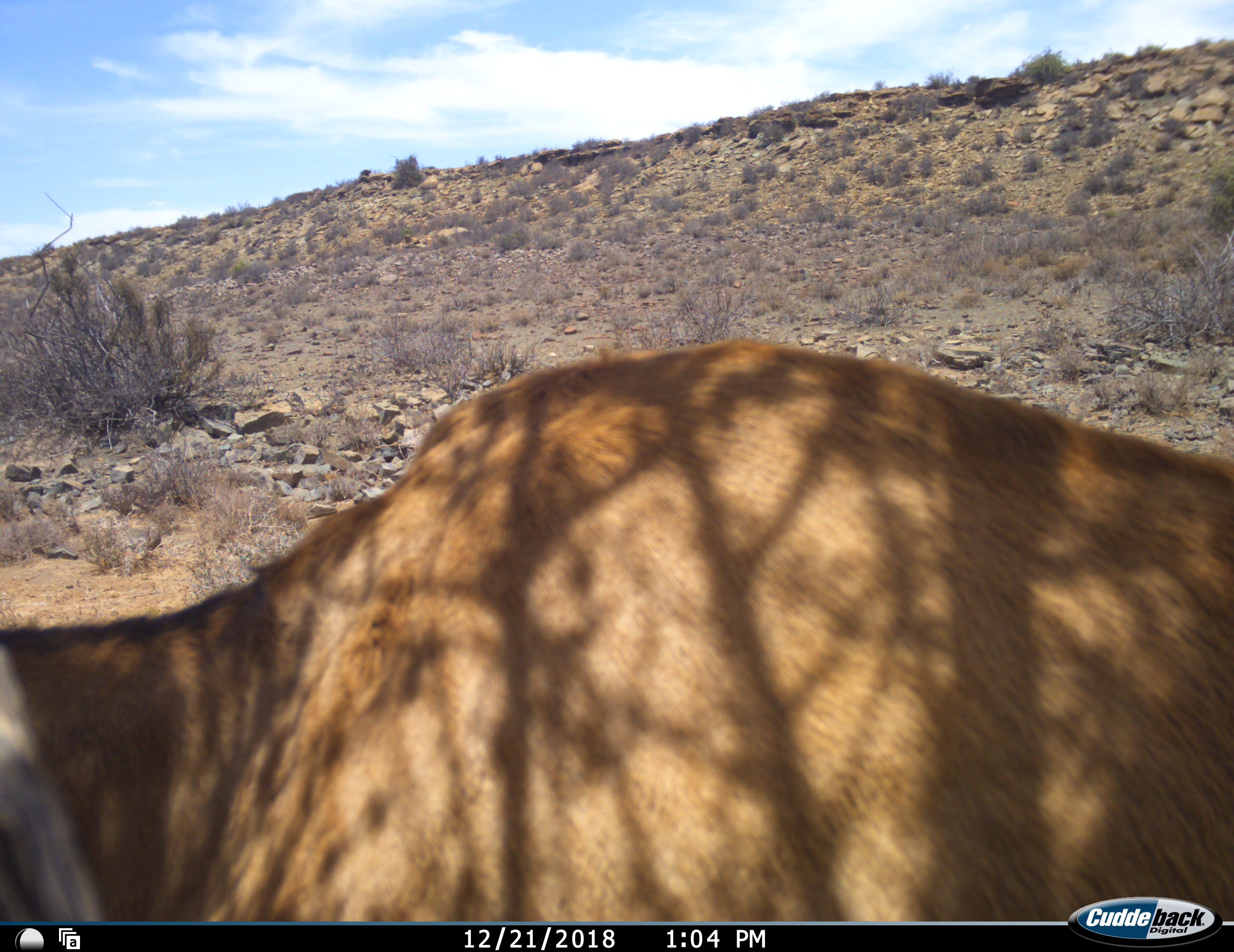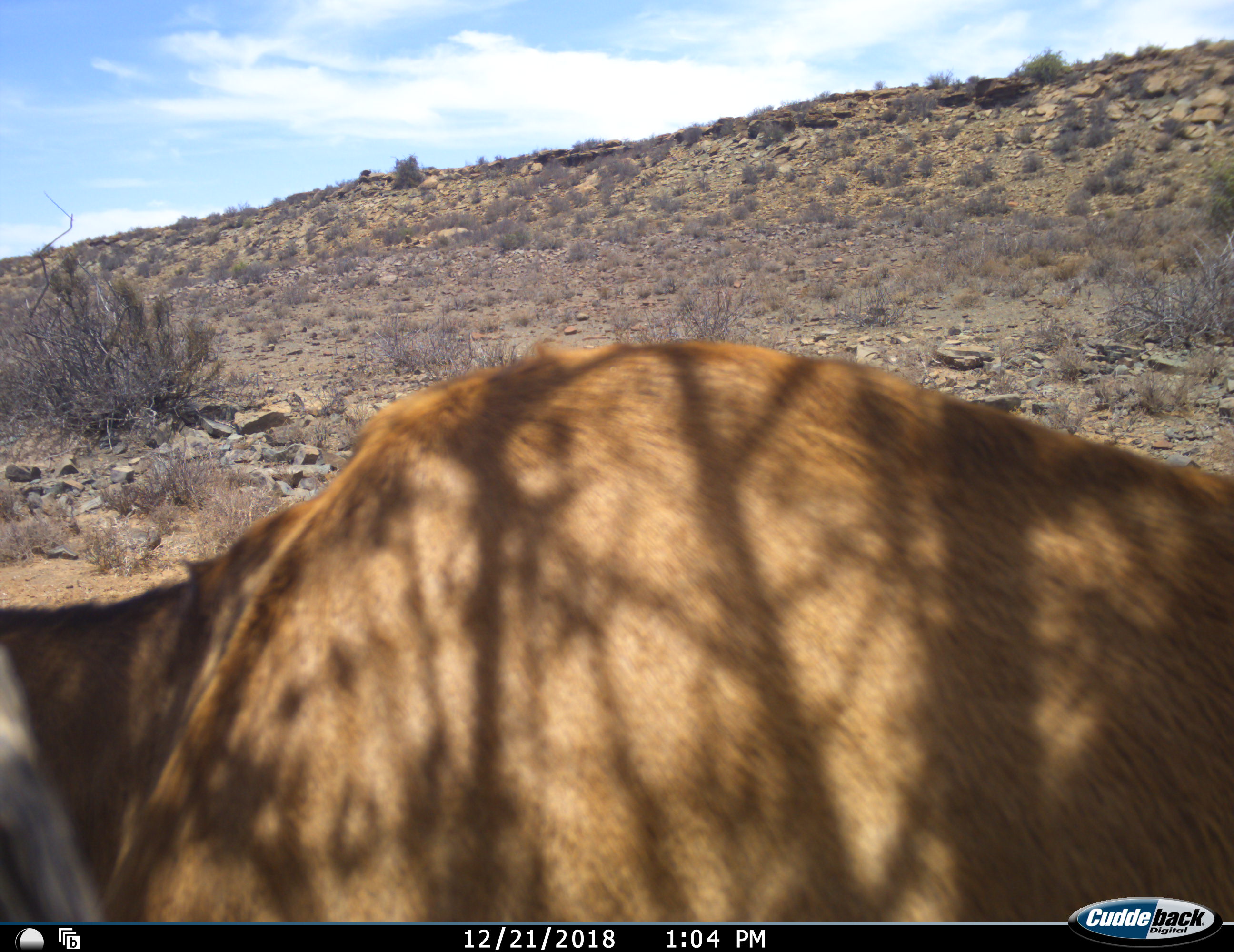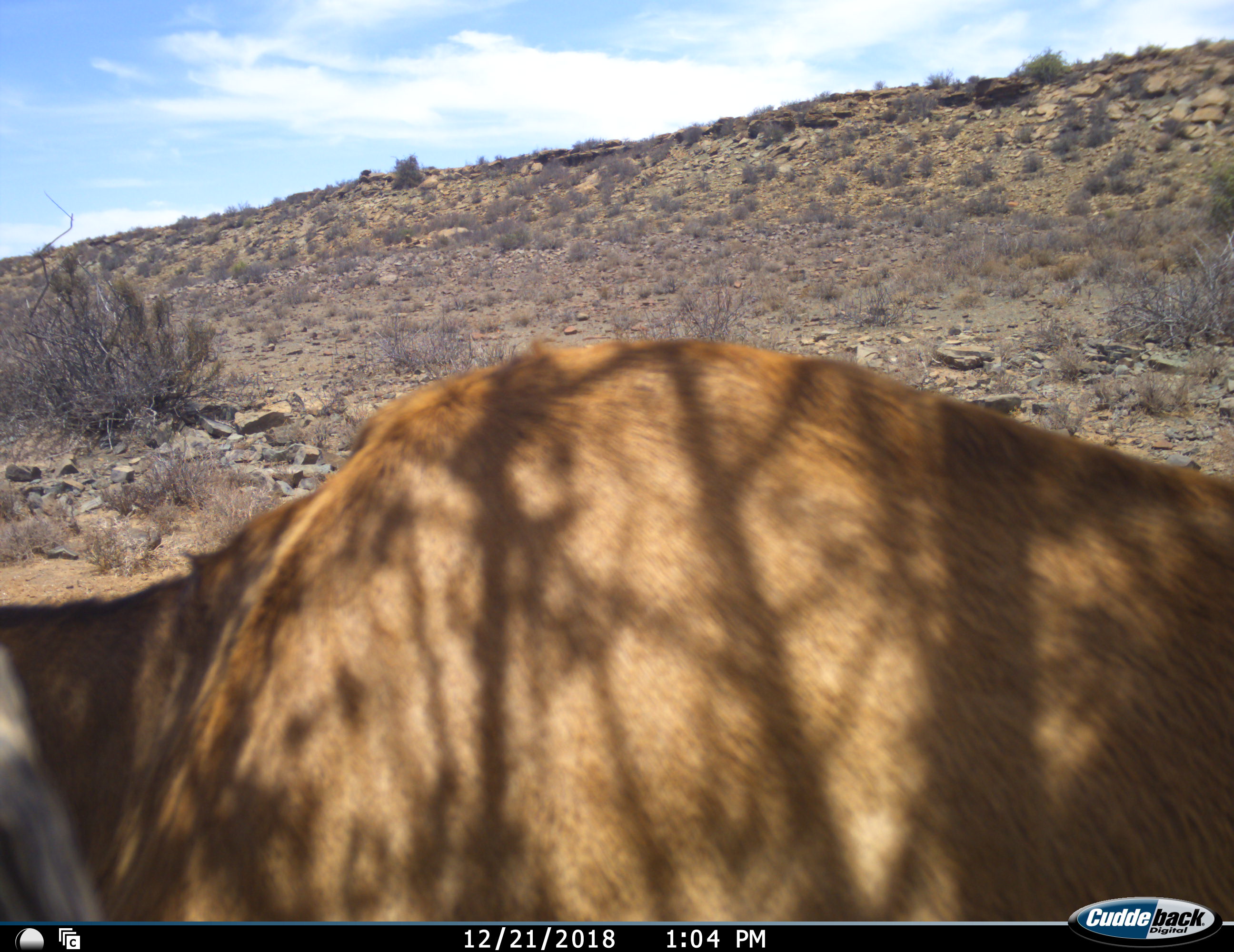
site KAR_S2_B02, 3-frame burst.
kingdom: Animalia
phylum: Chordata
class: Mammalia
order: Artiodactyla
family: Bovidae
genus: Alcelaphus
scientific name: Alcelaphus buselaphus caama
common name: red hartebeest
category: hartebeestred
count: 1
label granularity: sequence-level